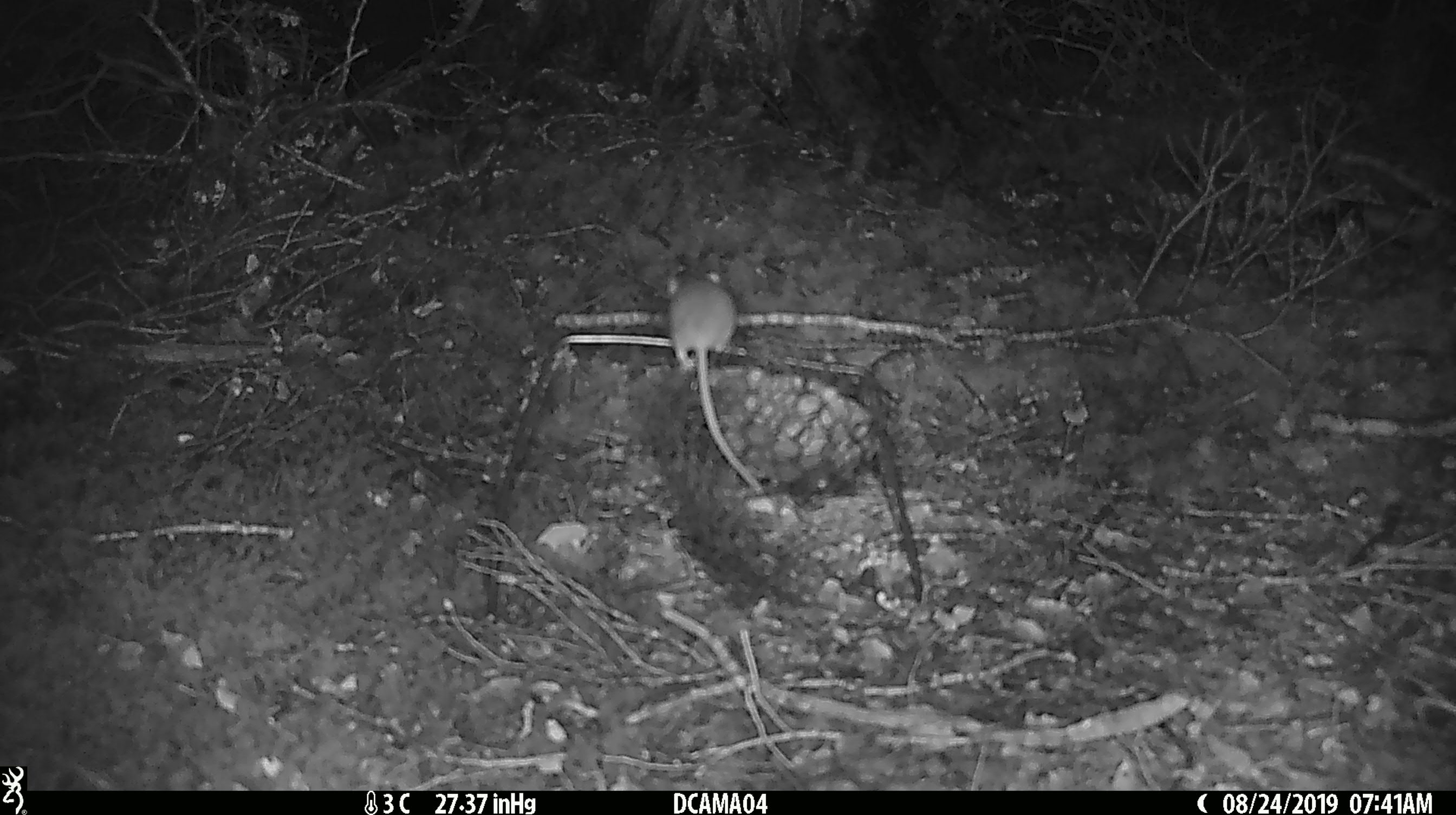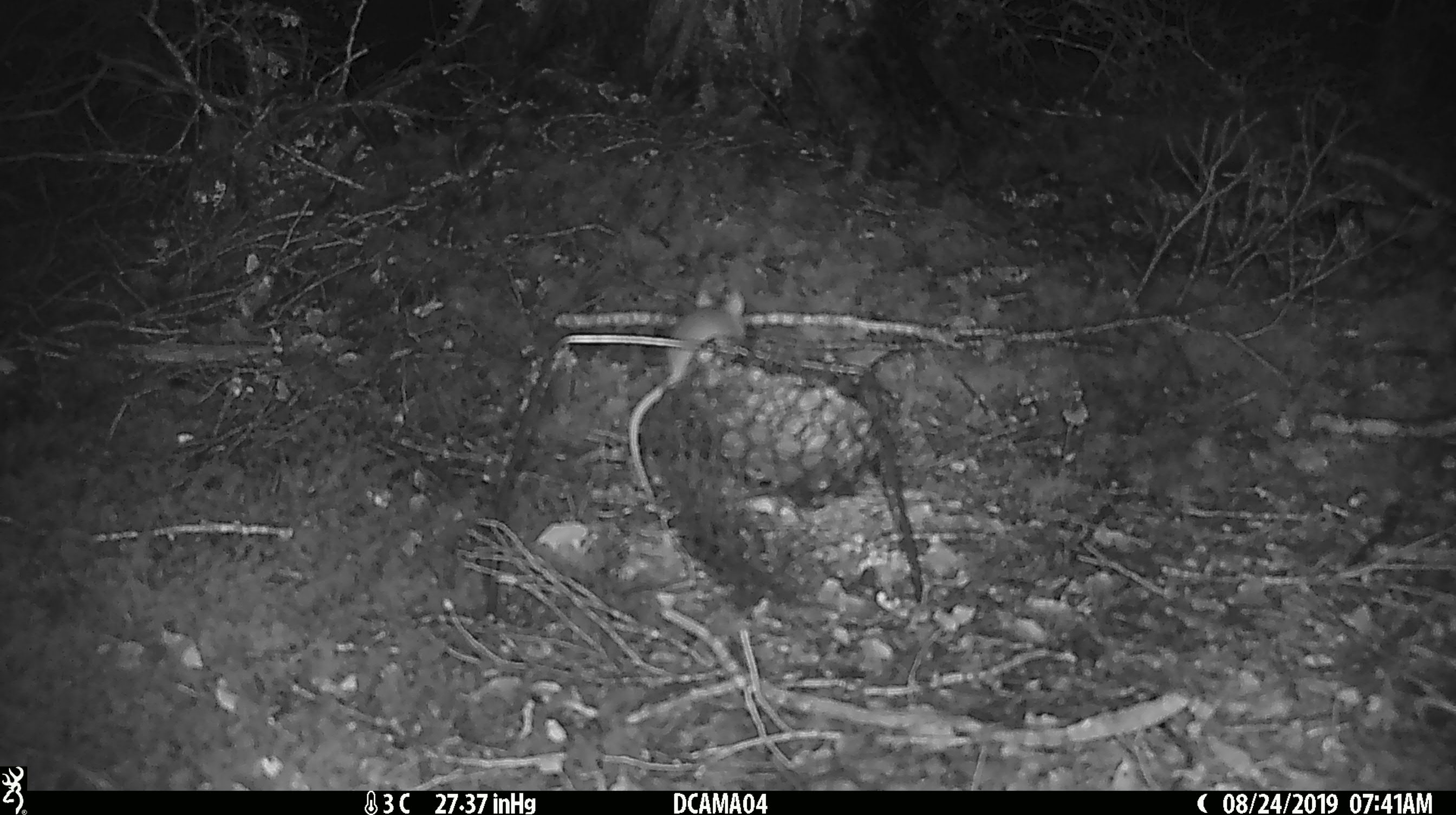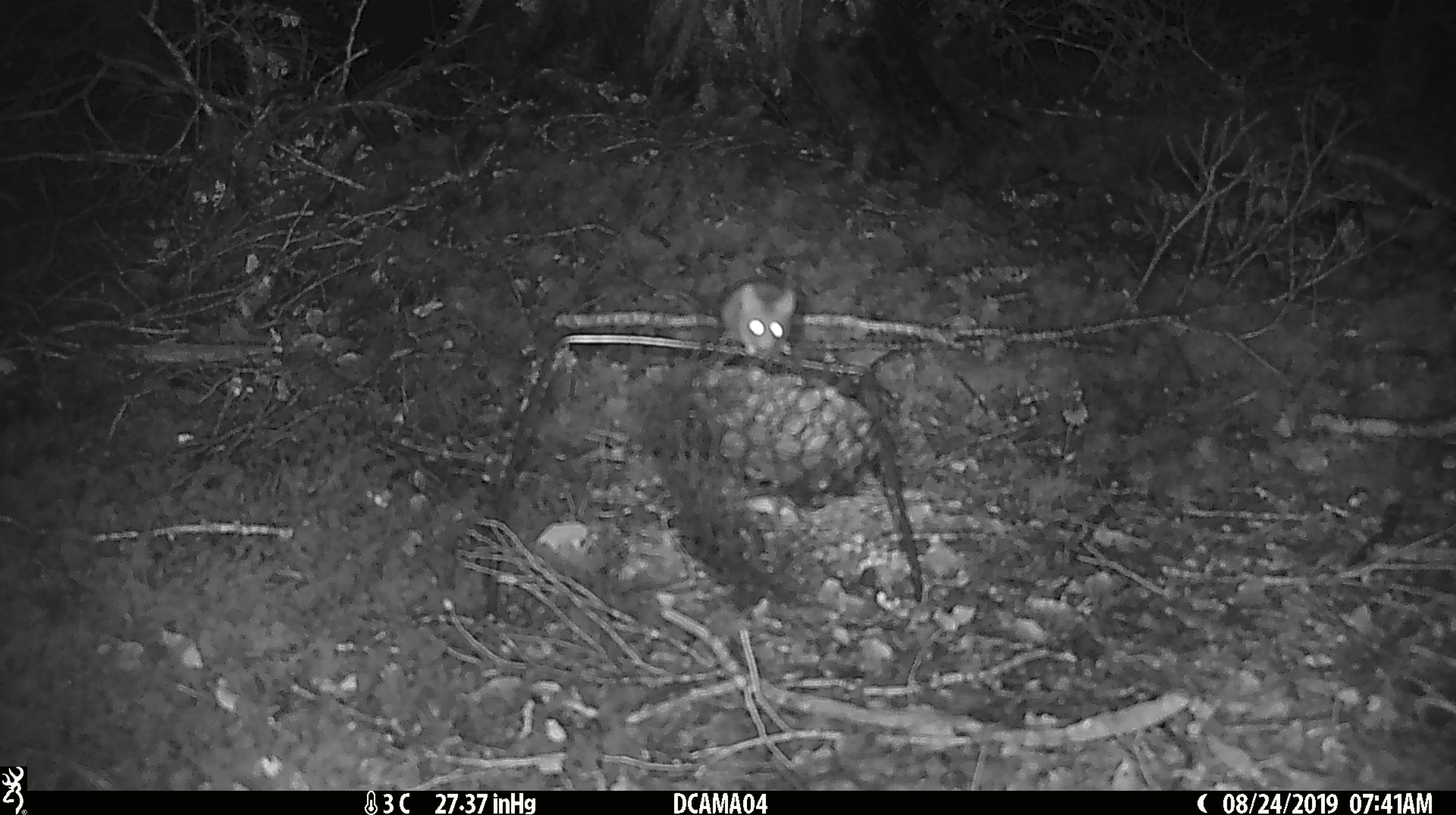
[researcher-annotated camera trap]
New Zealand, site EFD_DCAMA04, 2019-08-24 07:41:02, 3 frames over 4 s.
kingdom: Animalia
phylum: Chordata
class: Mammalia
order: Rodentia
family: Muridae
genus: Mus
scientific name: Mus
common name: mouse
Mouse (Mus).